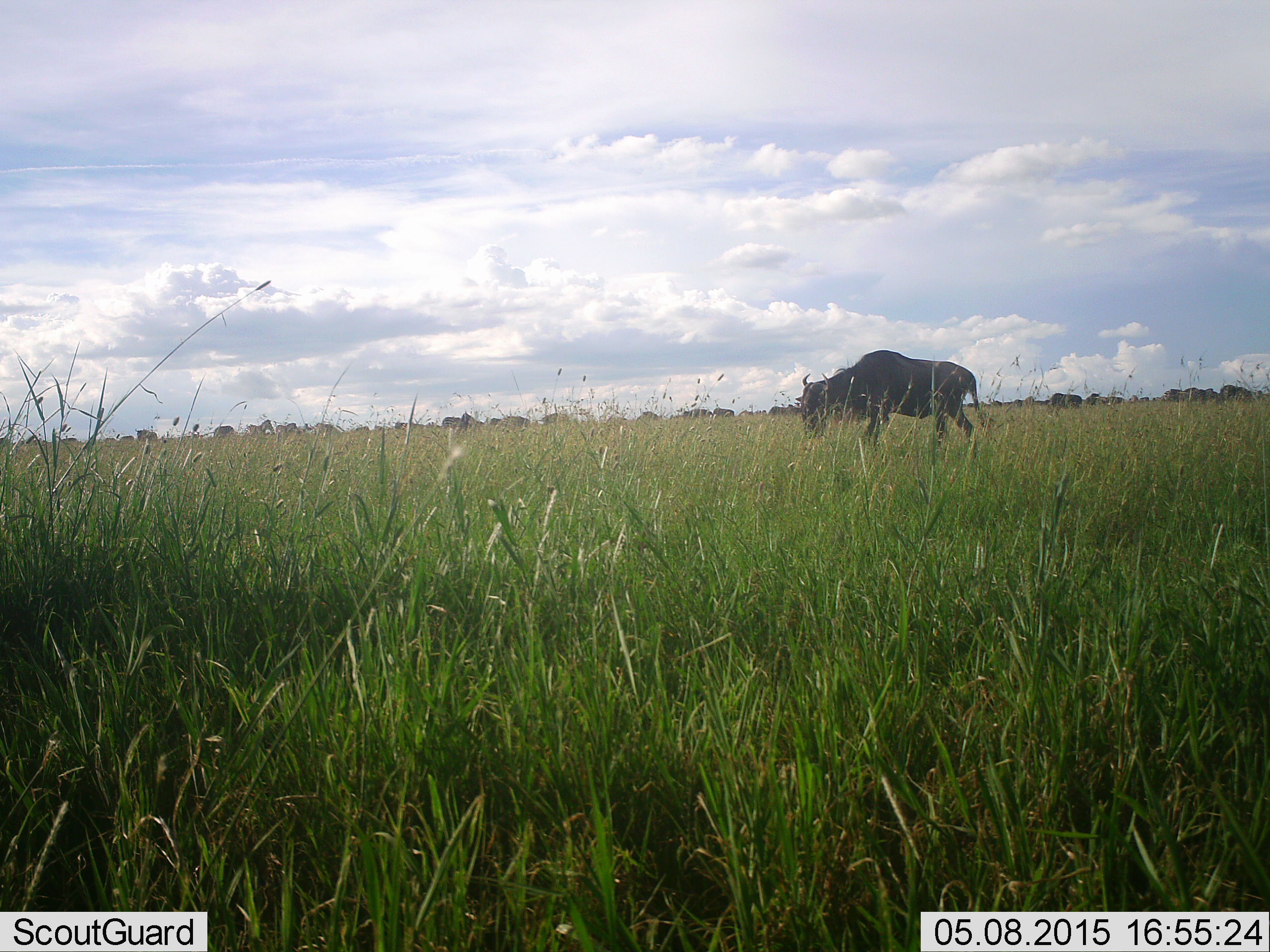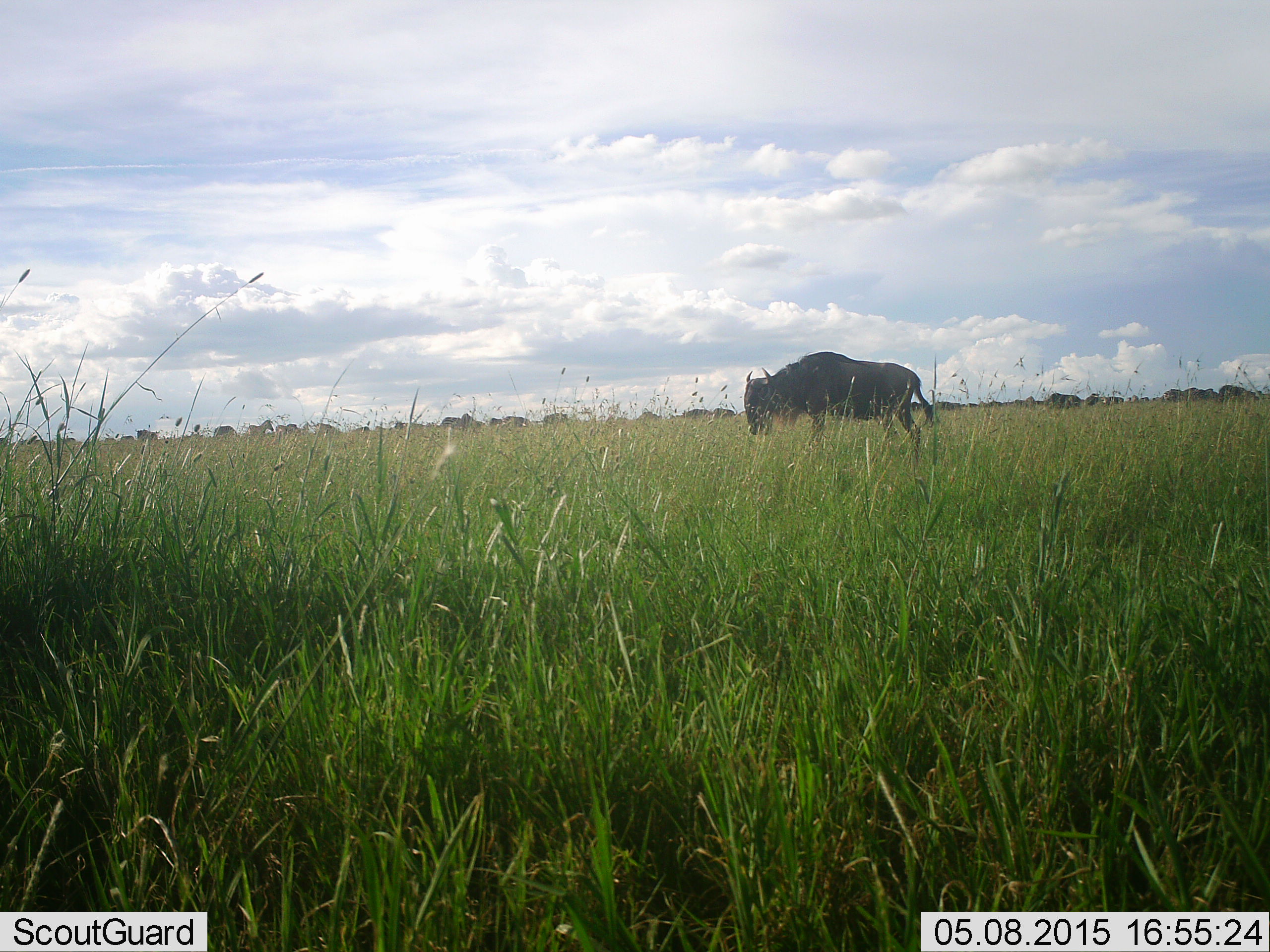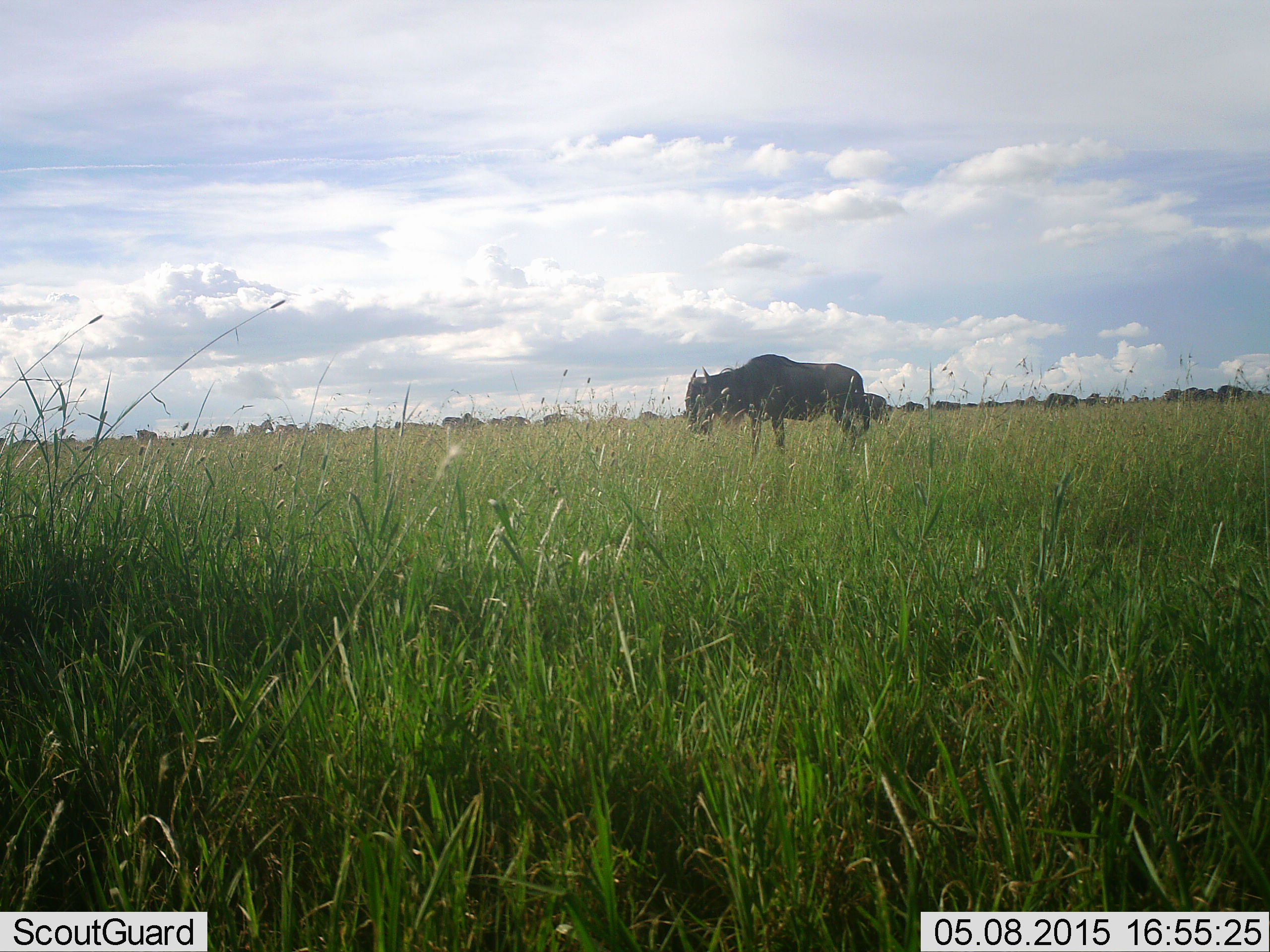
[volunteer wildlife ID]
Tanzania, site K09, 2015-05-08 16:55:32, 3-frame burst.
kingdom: Animalia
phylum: Chordata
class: Mammalia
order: Artiodactyla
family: Bovidae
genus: Connochaetes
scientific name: Connochaetes taurinus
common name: blue wildebeest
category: wildebeest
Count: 11-50.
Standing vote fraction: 50%.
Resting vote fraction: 0%.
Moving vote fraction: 70%.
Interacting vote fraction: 0%.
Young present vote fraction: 0%.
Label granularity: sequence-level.